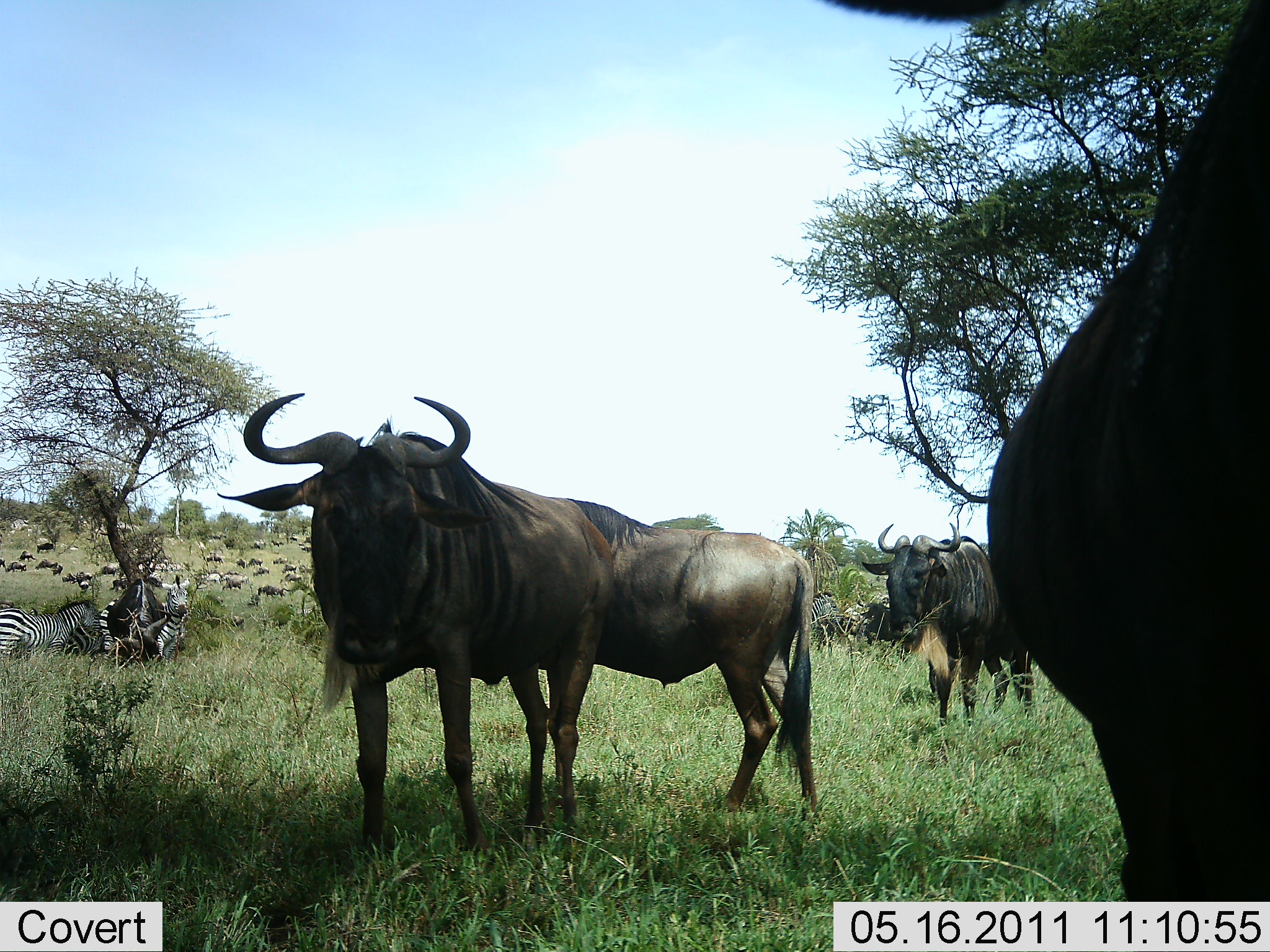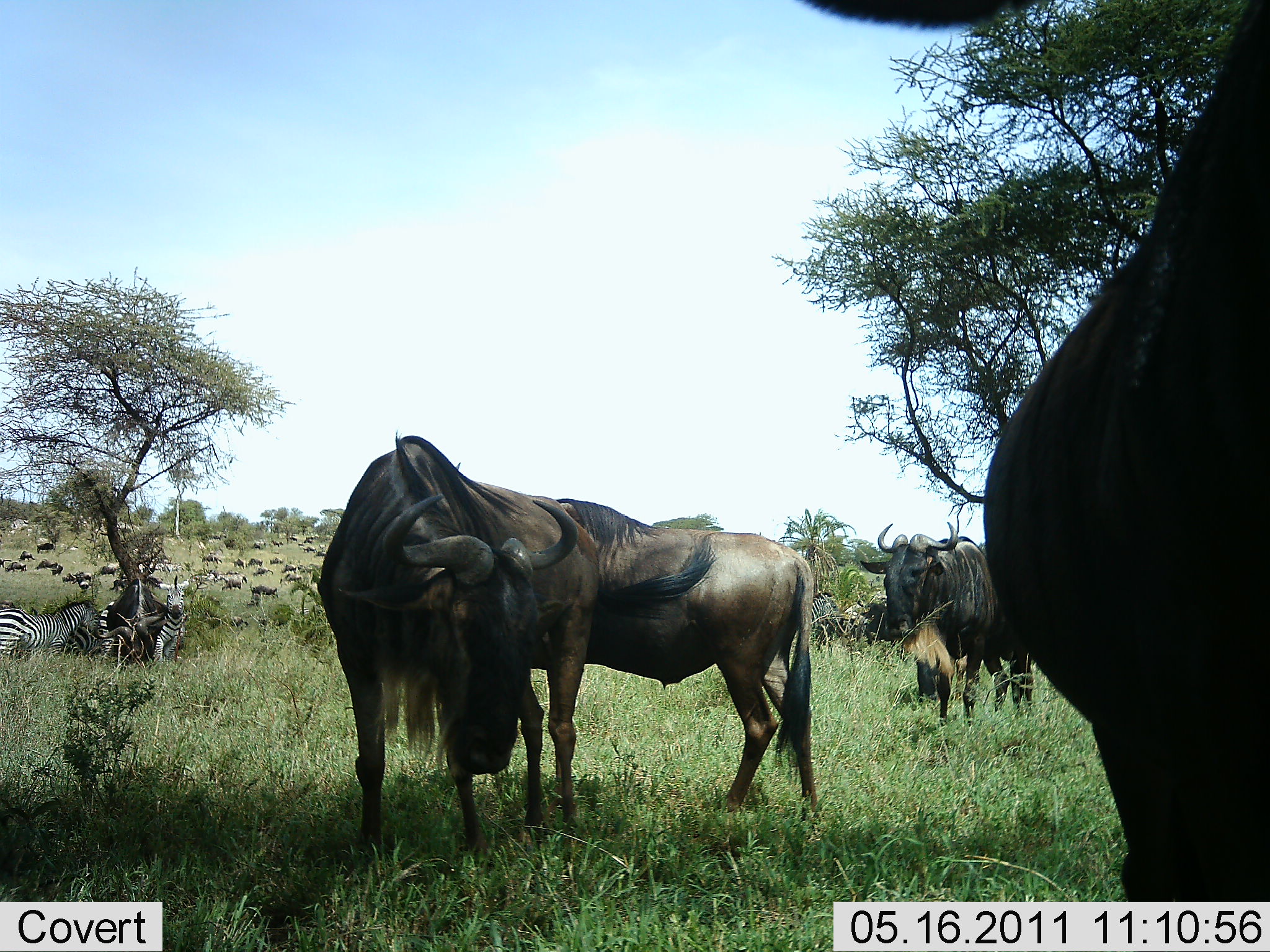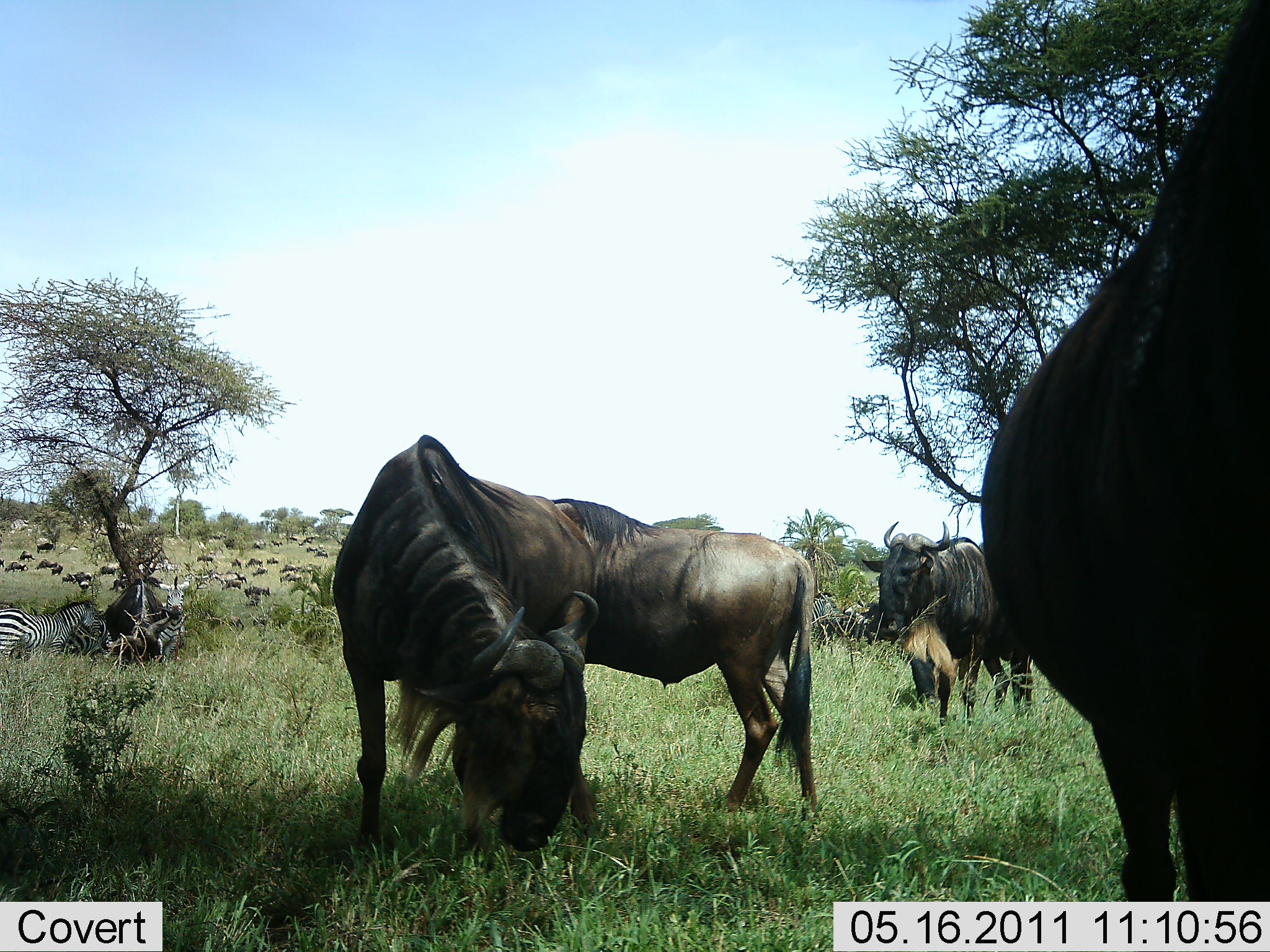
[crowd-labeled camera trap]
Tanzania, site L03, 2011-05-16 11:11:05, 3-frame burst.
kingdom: Animalia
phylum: Chordata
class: Mammalia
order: Artiodactyla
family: Bovidae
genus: Connochaetes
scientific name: Connochaetes taurinus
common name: blue wildebeest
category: wildebeest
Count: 11-50.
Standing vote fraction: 71%.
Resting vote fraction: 21%.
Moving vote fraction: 29%.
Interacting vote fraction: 0%.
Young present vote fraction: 0%.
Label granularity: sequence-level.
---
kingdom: Animalia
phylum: Chordata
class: Mammalia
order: Perissodactyla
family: Equidae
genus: Equus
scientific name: Equus quagga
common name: plains zebra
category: zebra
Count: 3.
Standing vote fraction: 71%.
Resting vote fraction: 29%.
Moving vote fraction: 7%.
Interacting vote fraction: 0%.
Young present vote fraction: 0%.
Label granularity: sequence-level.